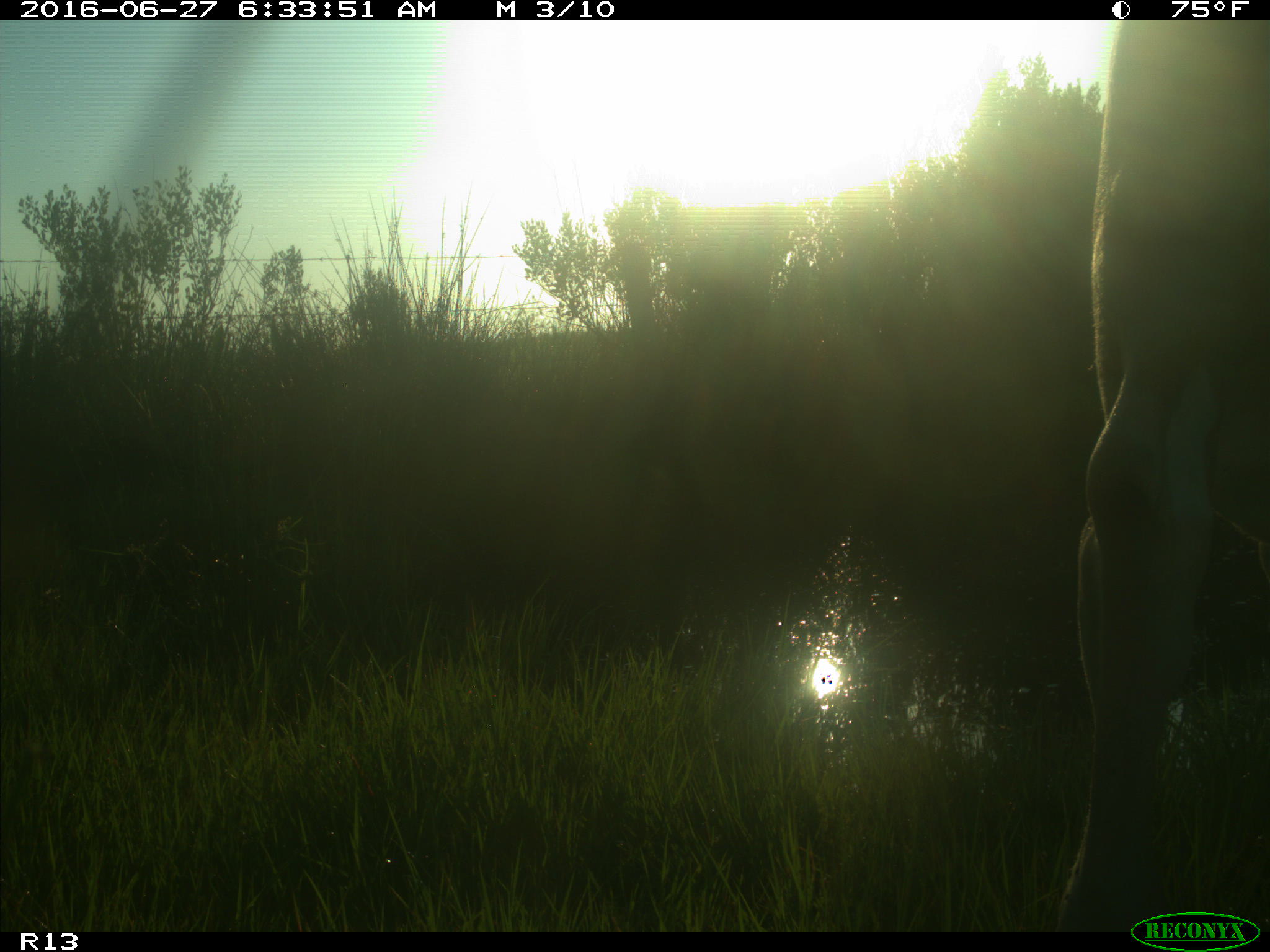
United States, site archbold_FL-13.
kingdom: Animalia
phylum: Chordata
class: Mammalia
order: Artiodactyla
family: Bovidae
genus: Bos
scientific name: Bos taurus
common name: domestic cow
Bos taurus (domestic cow).